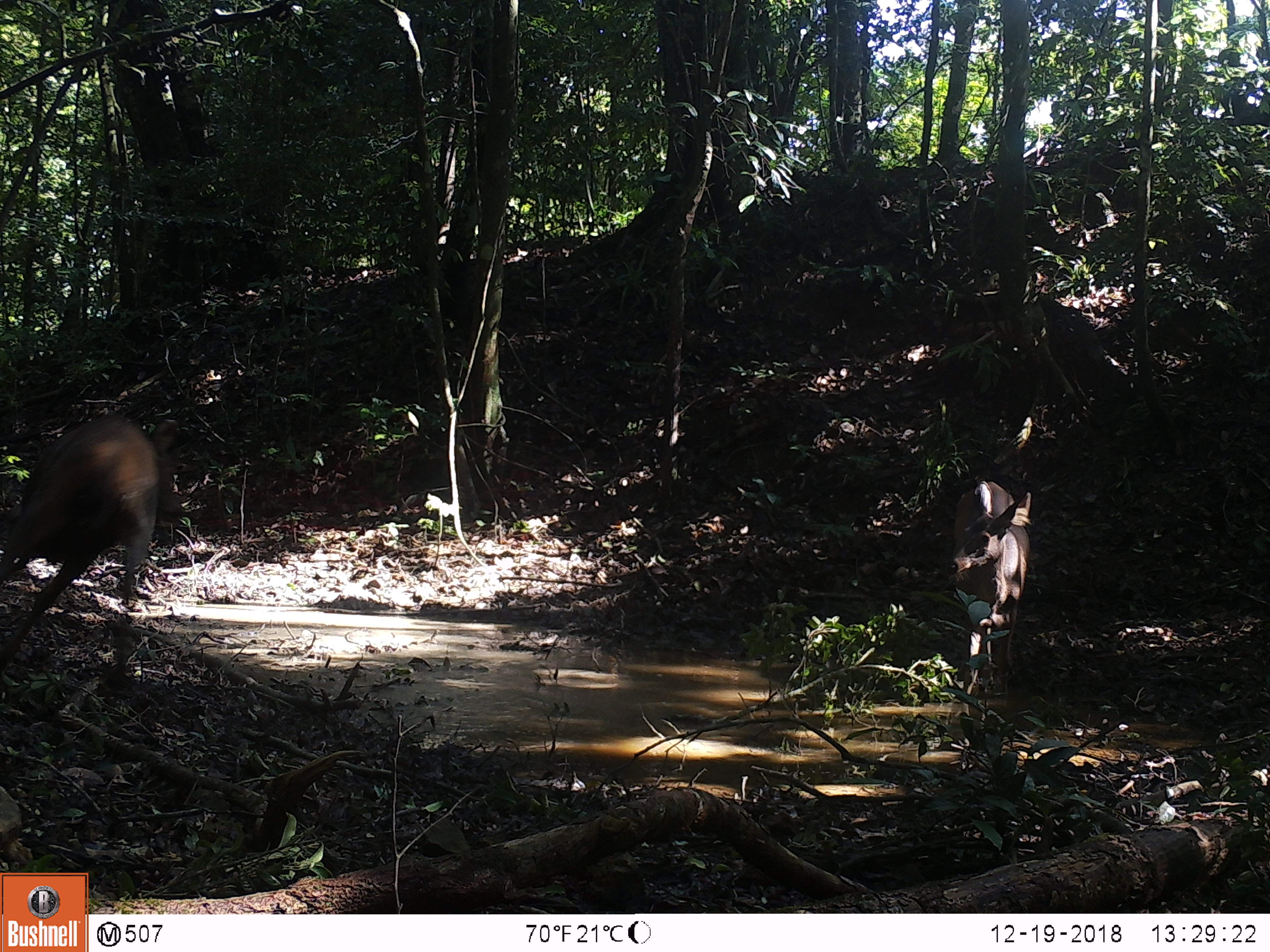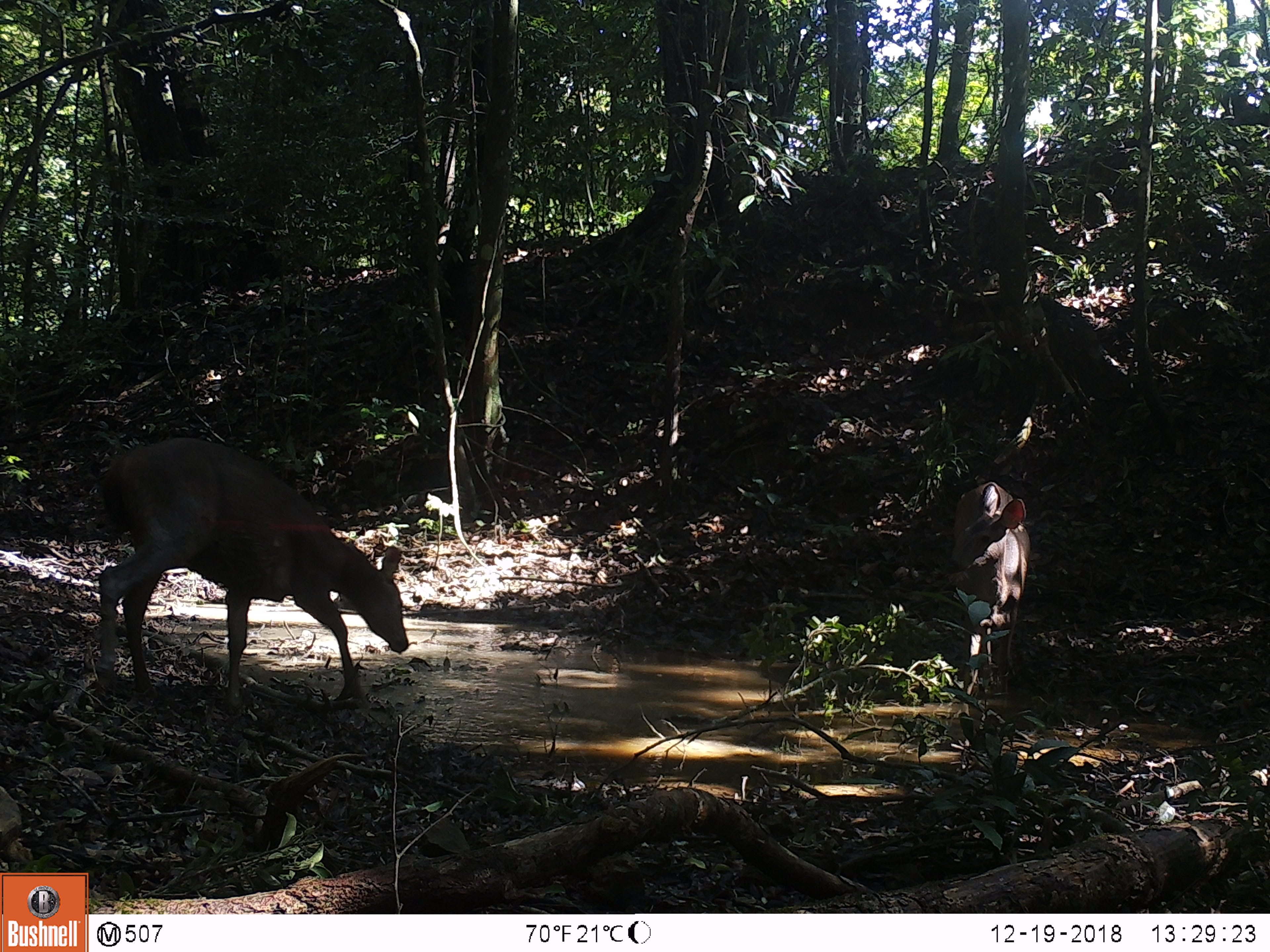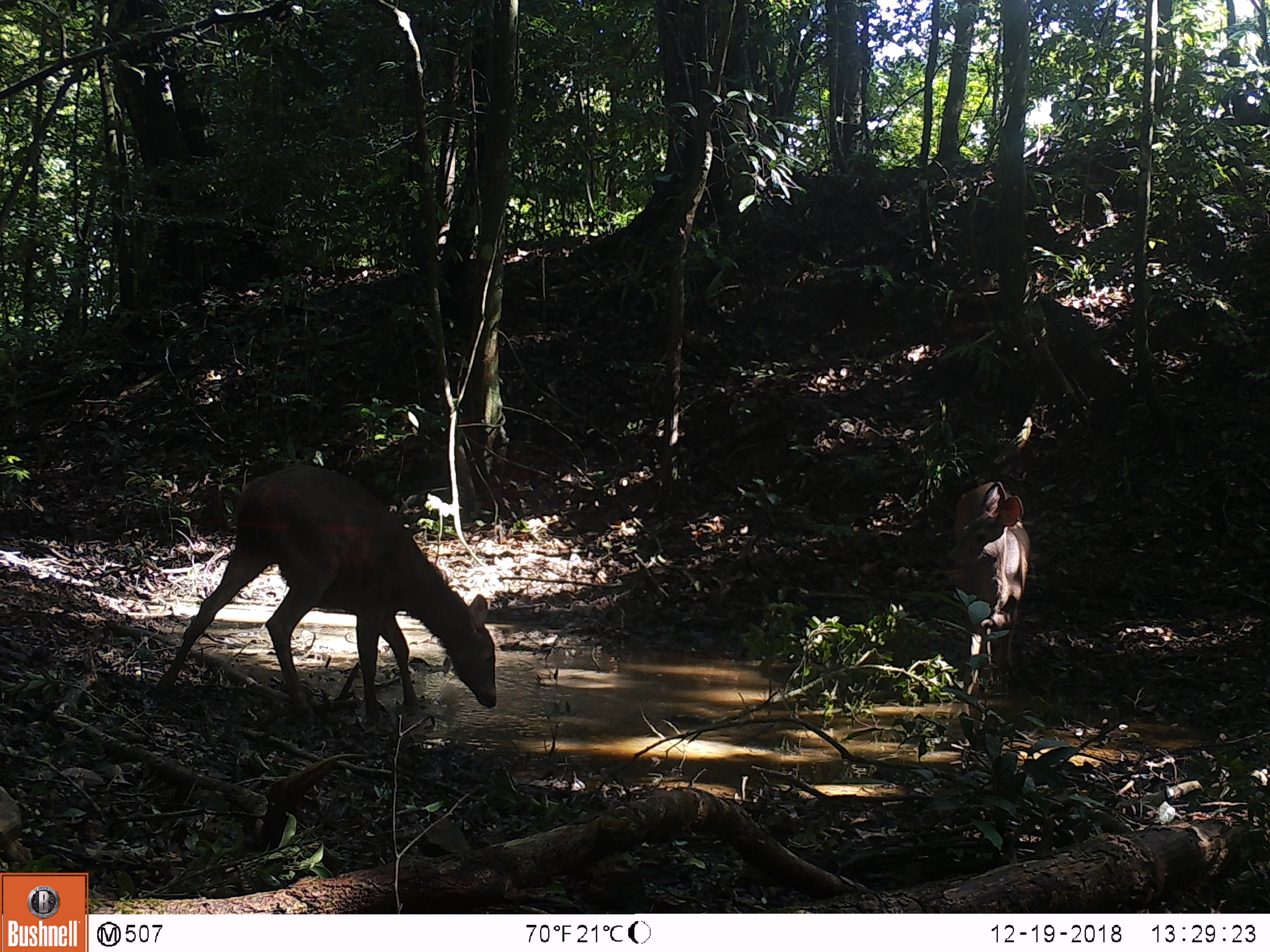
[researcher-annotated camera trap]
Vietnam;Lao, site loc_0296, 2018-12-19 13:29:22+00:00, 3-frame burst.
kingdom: Animalia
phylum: Chordata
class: Mammalia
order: Artiodactyla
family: Cervidae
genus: Rusa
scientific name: Rusa unicolor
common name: sambar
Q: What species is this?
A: Sambar (Rusa unicolor).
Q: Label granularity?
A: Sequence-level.